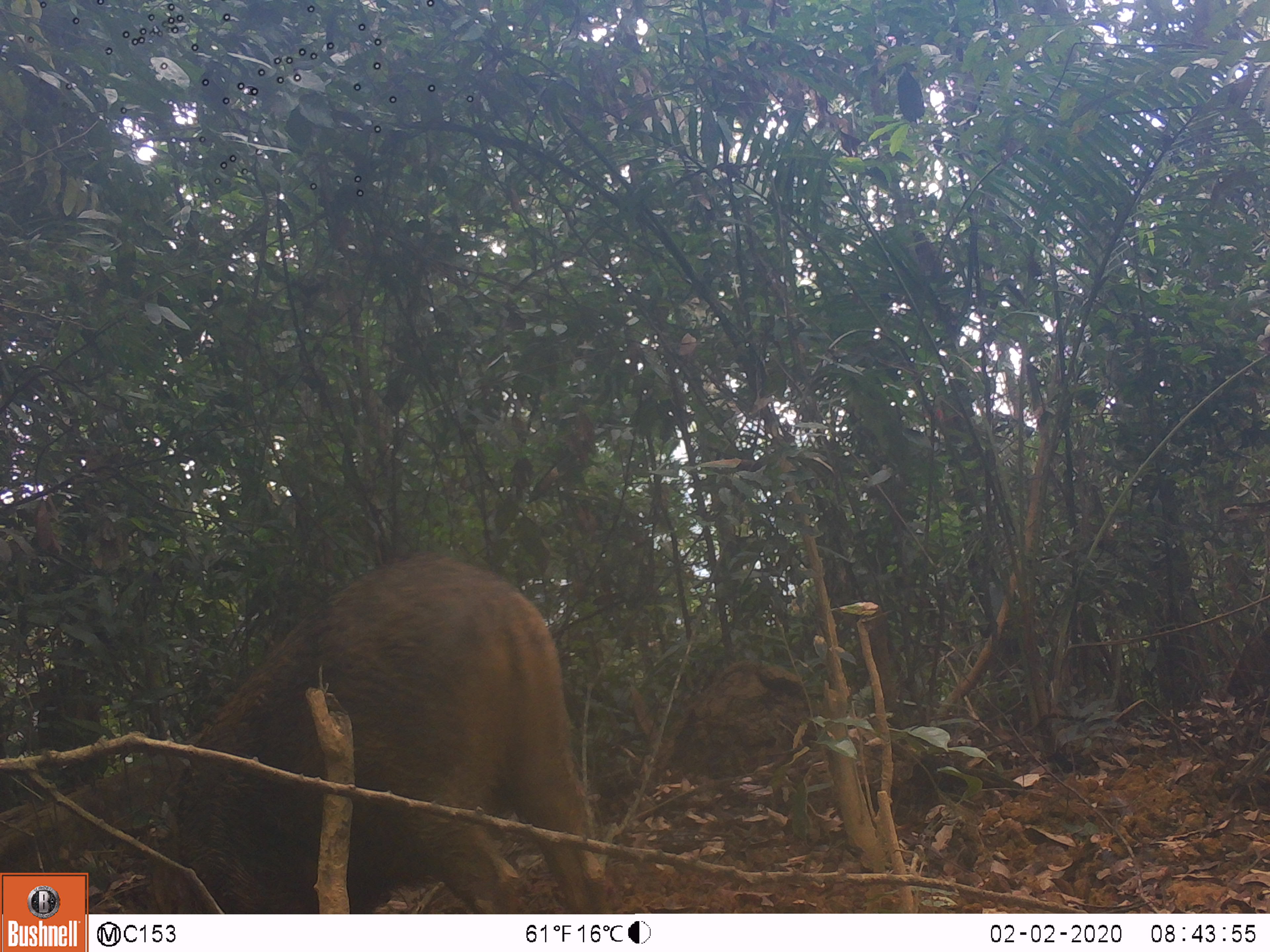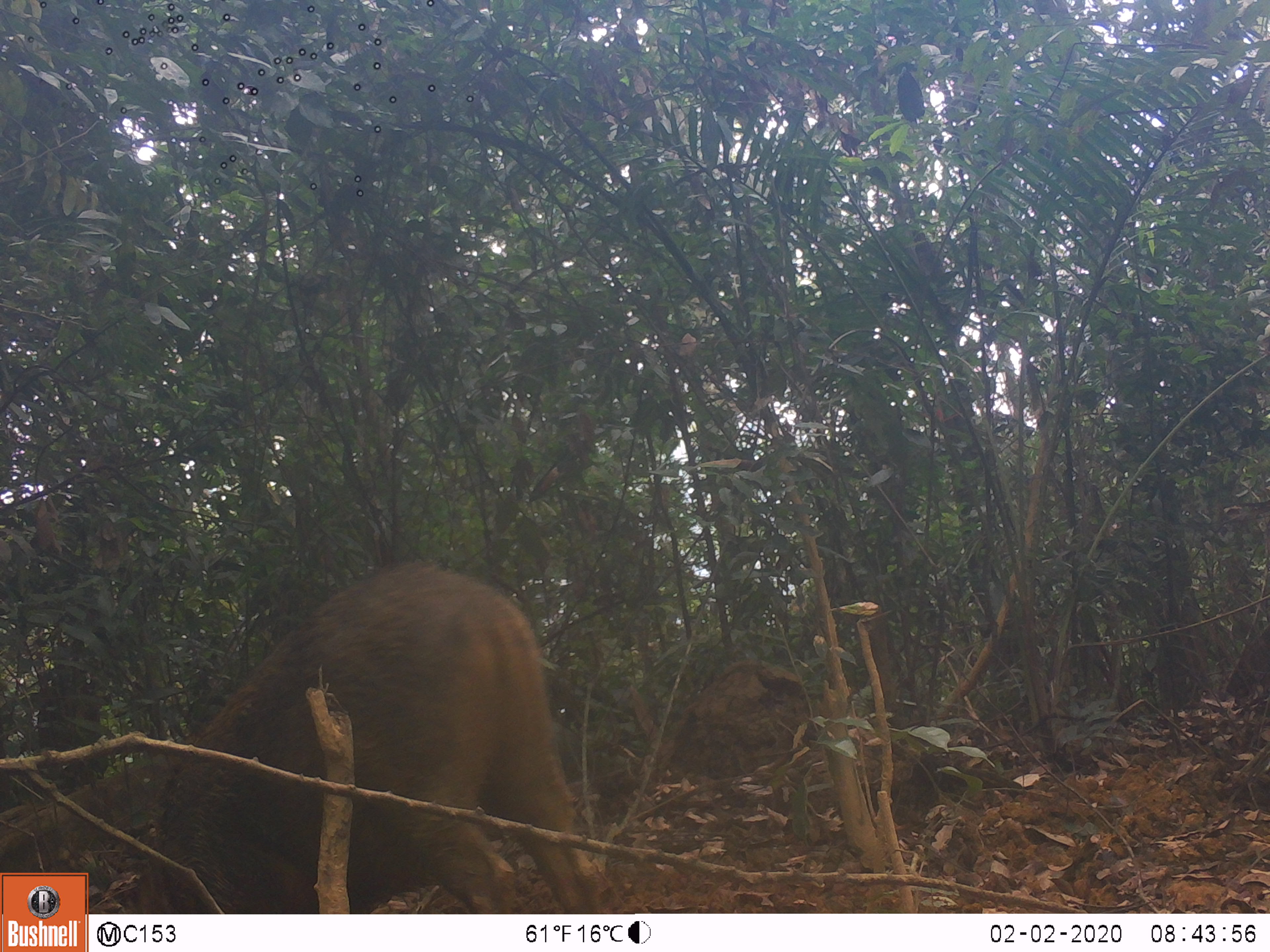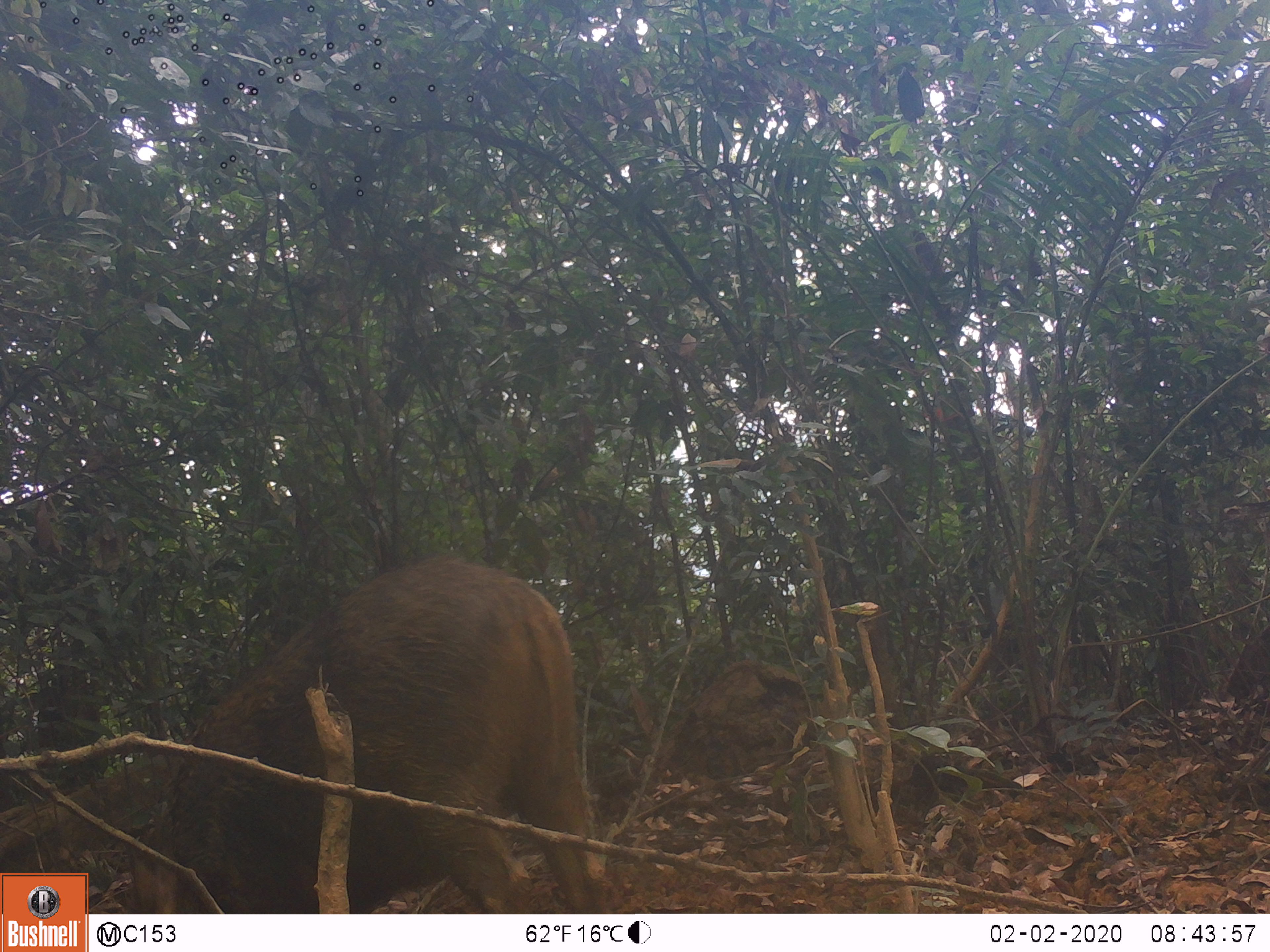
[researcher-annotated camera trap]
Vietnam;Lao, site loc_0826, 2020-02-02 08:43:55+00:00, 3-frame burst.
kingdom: Animalia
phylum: Chordata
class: Mammalia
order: Artiodactyla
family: Suidae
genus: Sus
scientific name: Sus scrofa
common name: eurasian wild pig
Eurasian wild pig (Sus scrofa). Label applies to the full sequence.